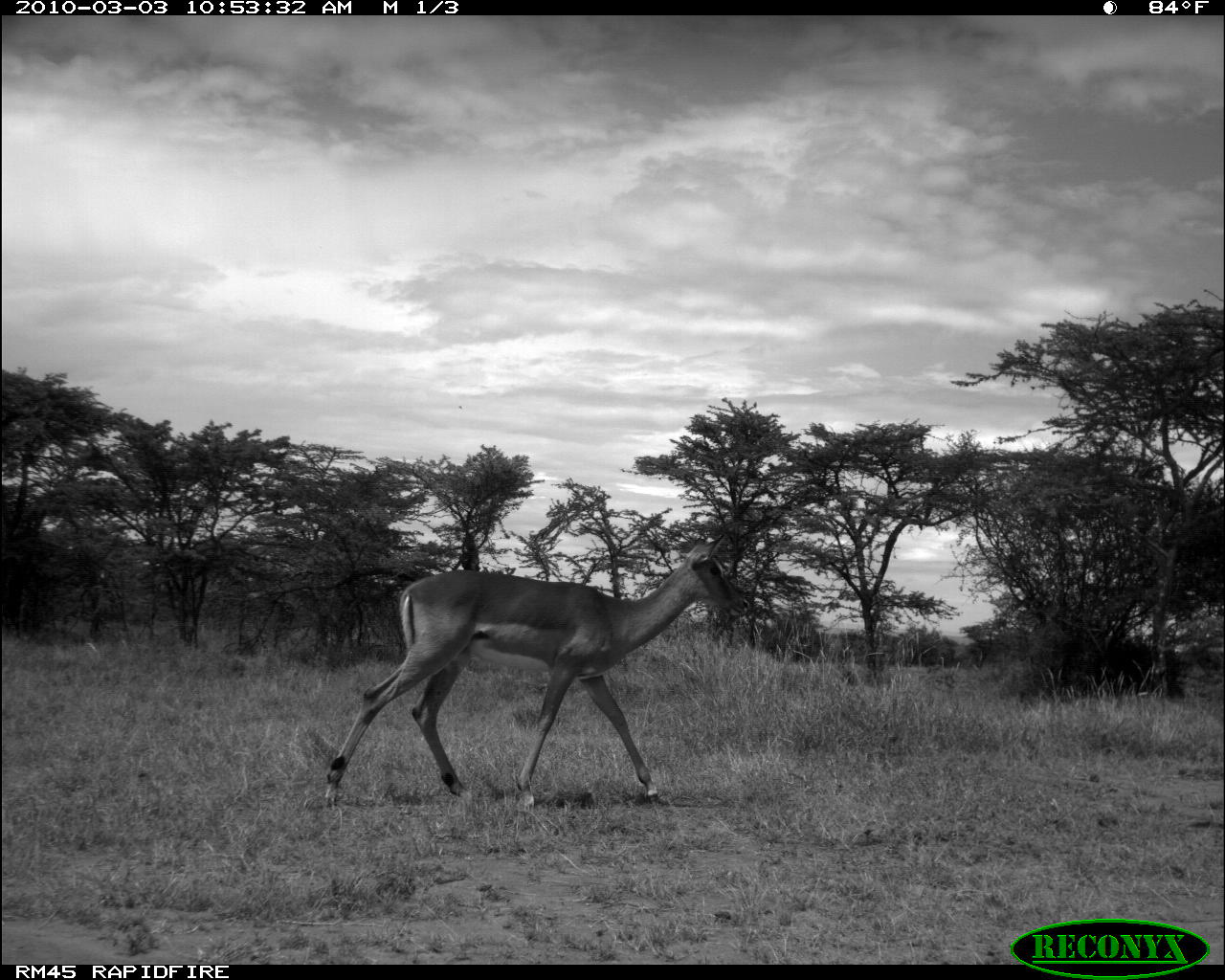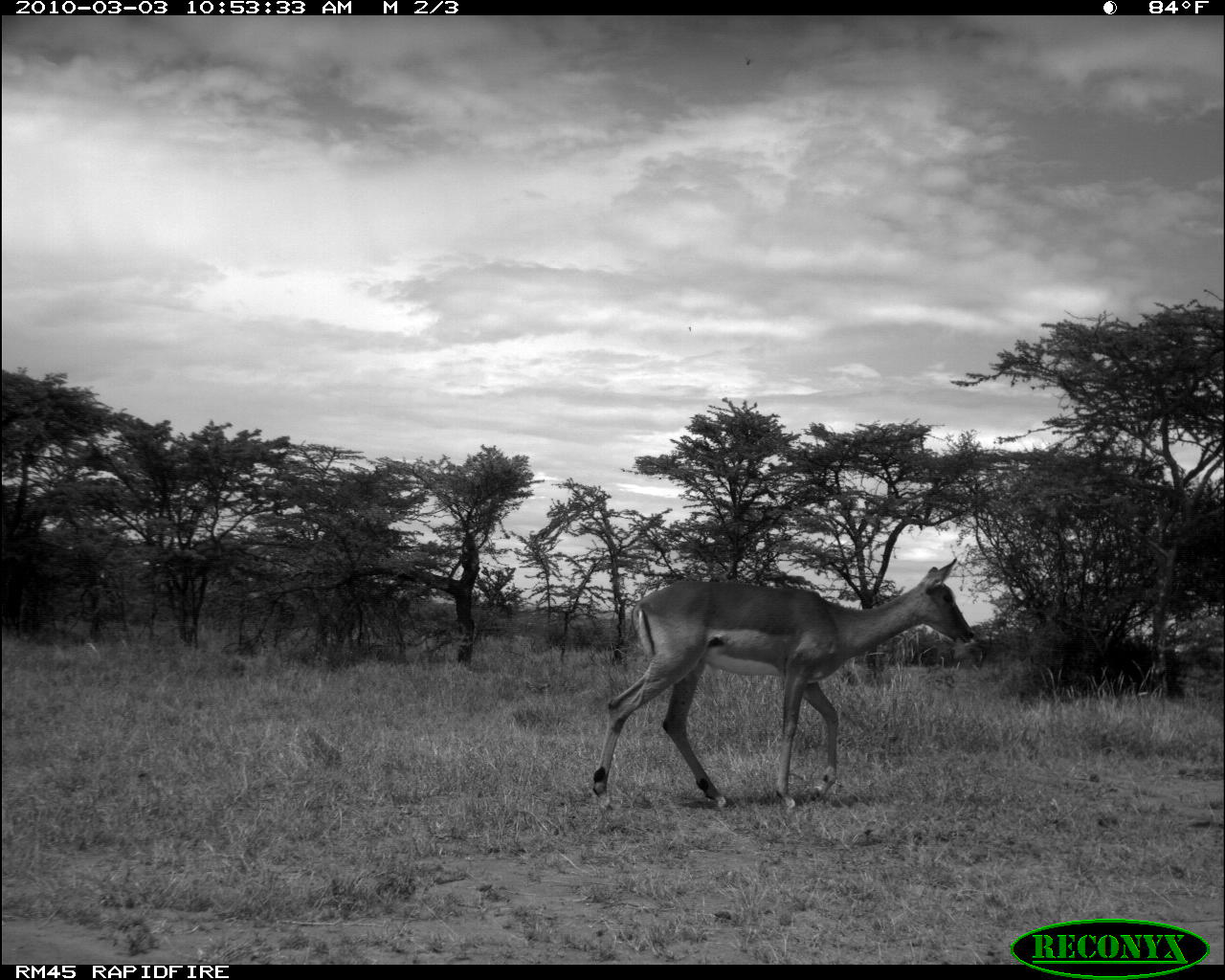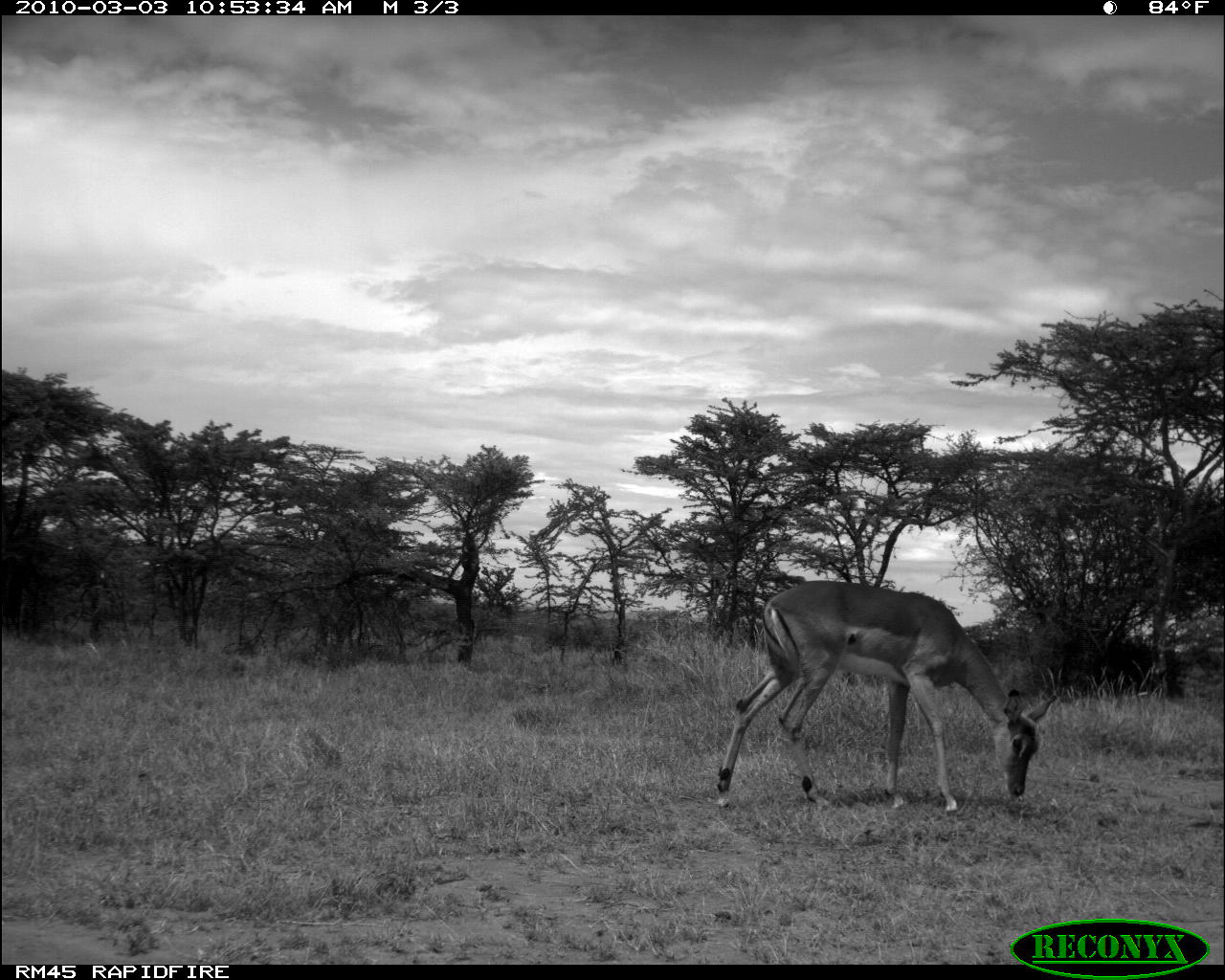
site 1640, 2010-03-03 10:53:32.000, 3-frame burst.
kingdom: Animalia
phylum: Chordata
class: Mammalia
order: Artiodactyla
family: Bovidae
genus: Aepyceros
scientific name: Aepyceros melampus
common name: impala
Aepyceros melampus (impala), count 1.